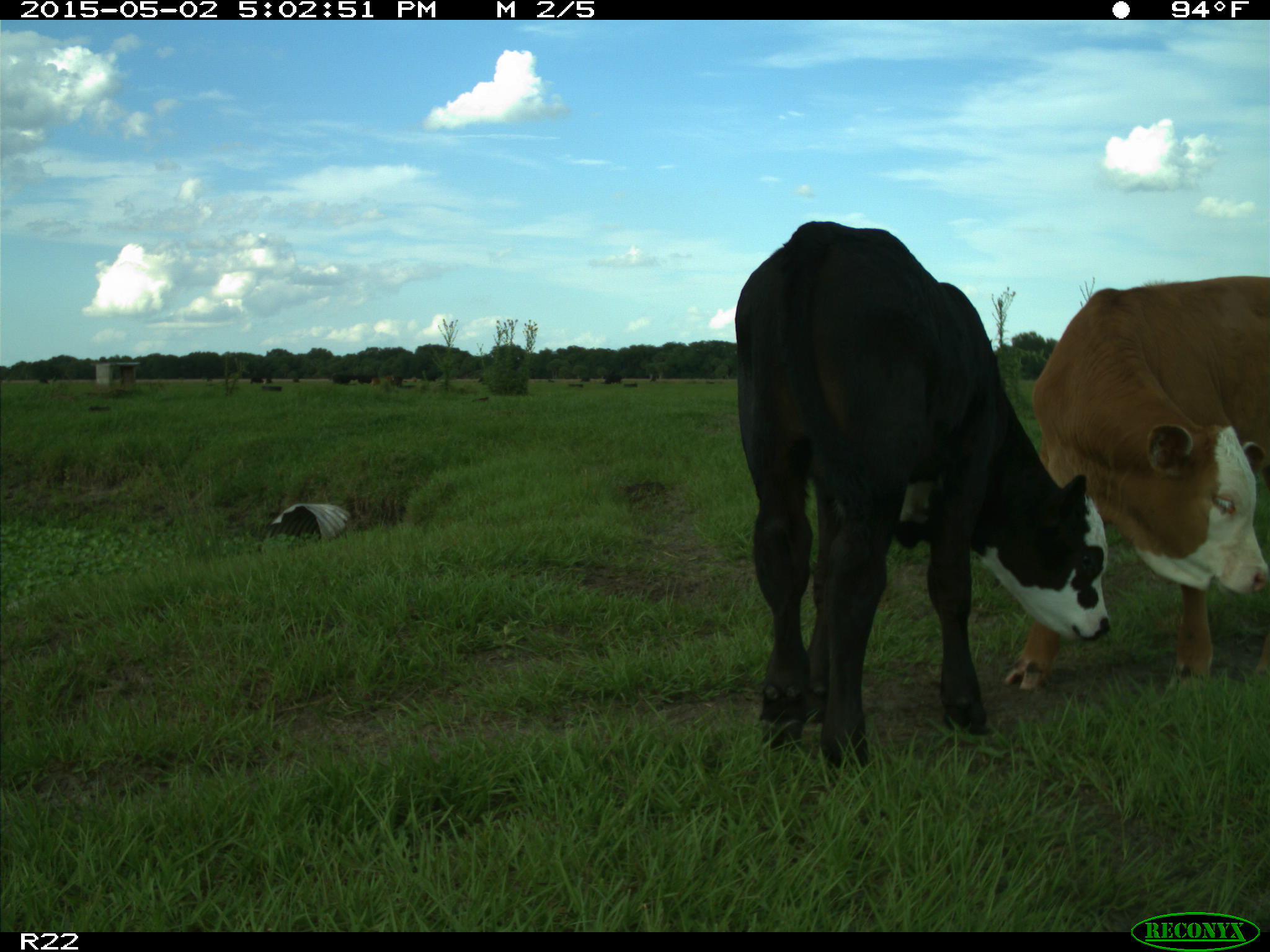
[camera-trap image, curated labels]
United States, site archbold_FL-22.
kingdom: Animalia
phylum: Chordata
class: Mammalia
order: Artiodactyla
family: Bovidae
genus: Bos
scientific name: Bos taurus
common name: domestic cow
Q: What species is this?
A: Bos taurus (domestic cow).